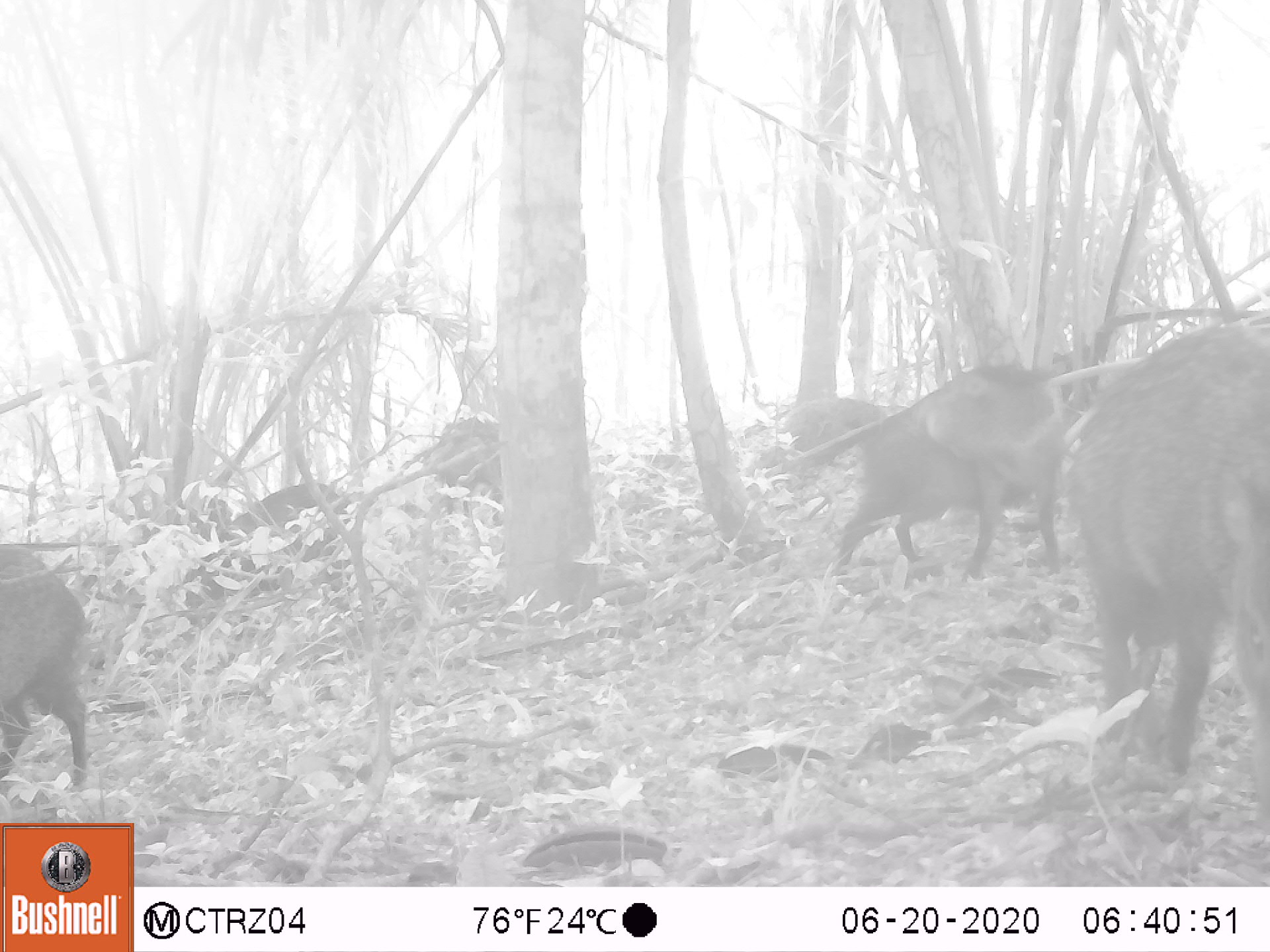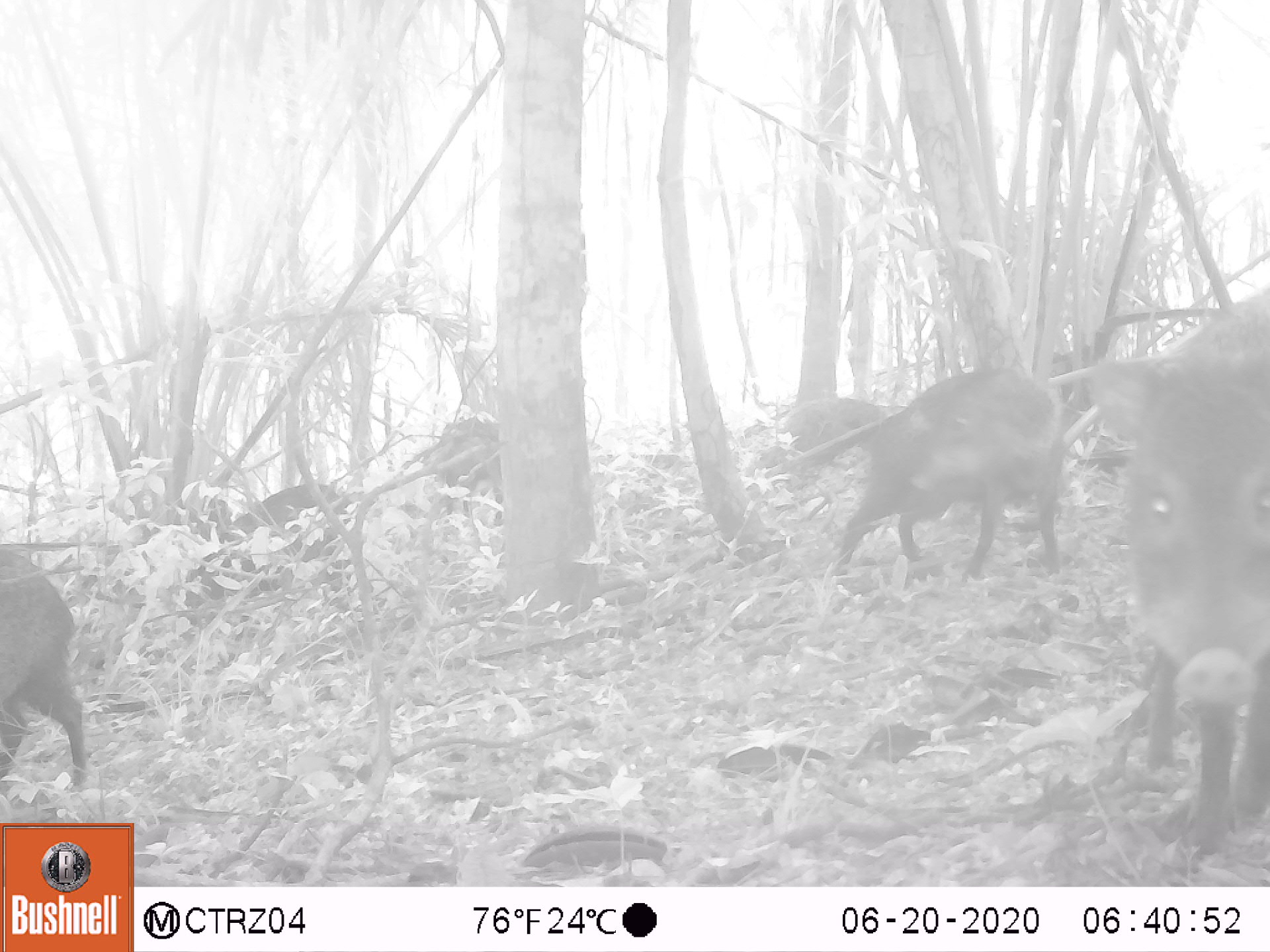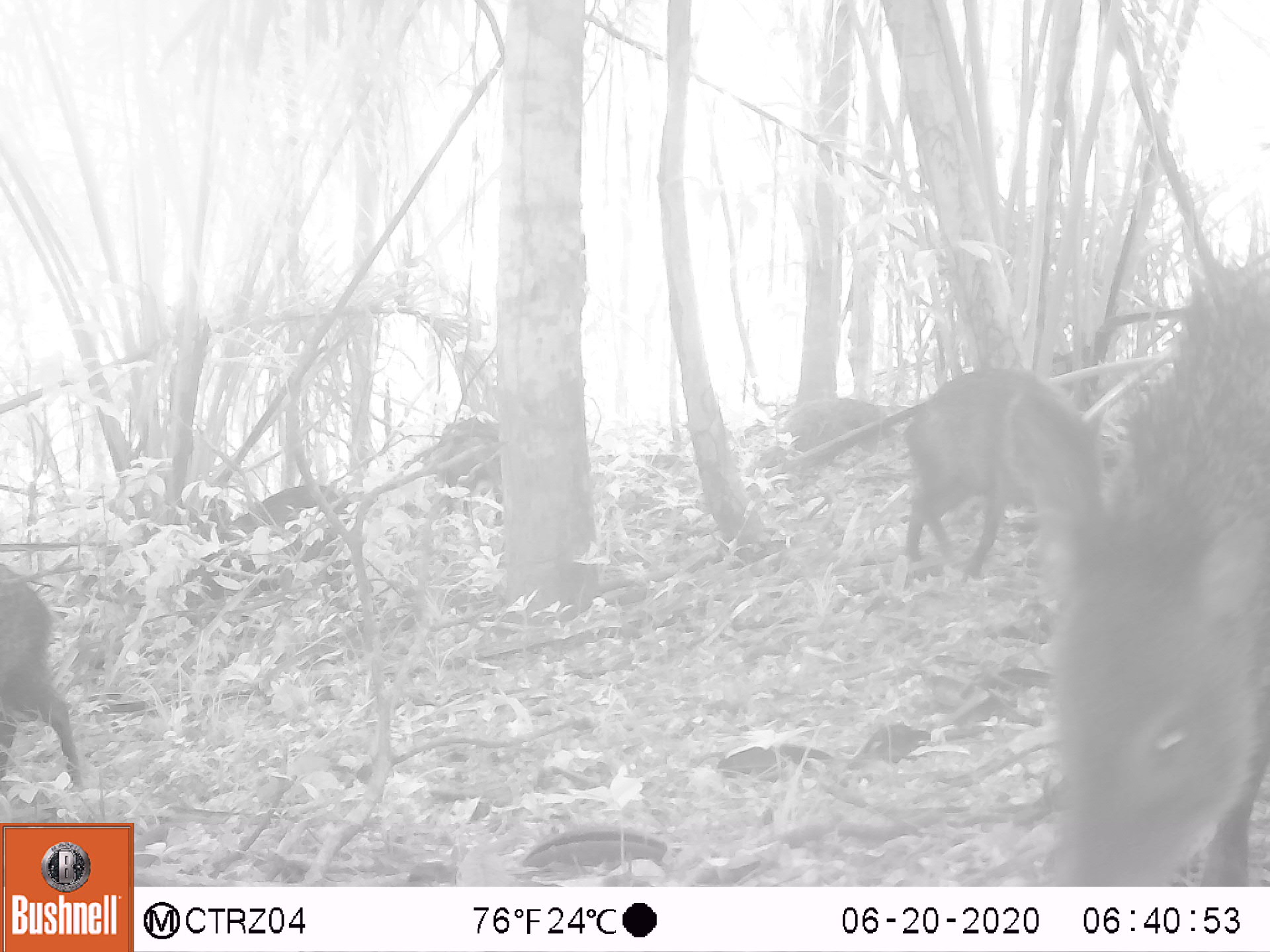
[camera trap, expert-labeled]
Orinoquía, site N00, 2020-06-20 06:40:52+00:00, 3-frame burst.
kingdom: Animalia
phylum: Chordata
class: Mammalia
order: Artiodactyla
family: Tayassuidae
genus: Pecari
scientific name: Pecari tajacu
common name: collared peccary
Collared peccary (Pecari tajacu).